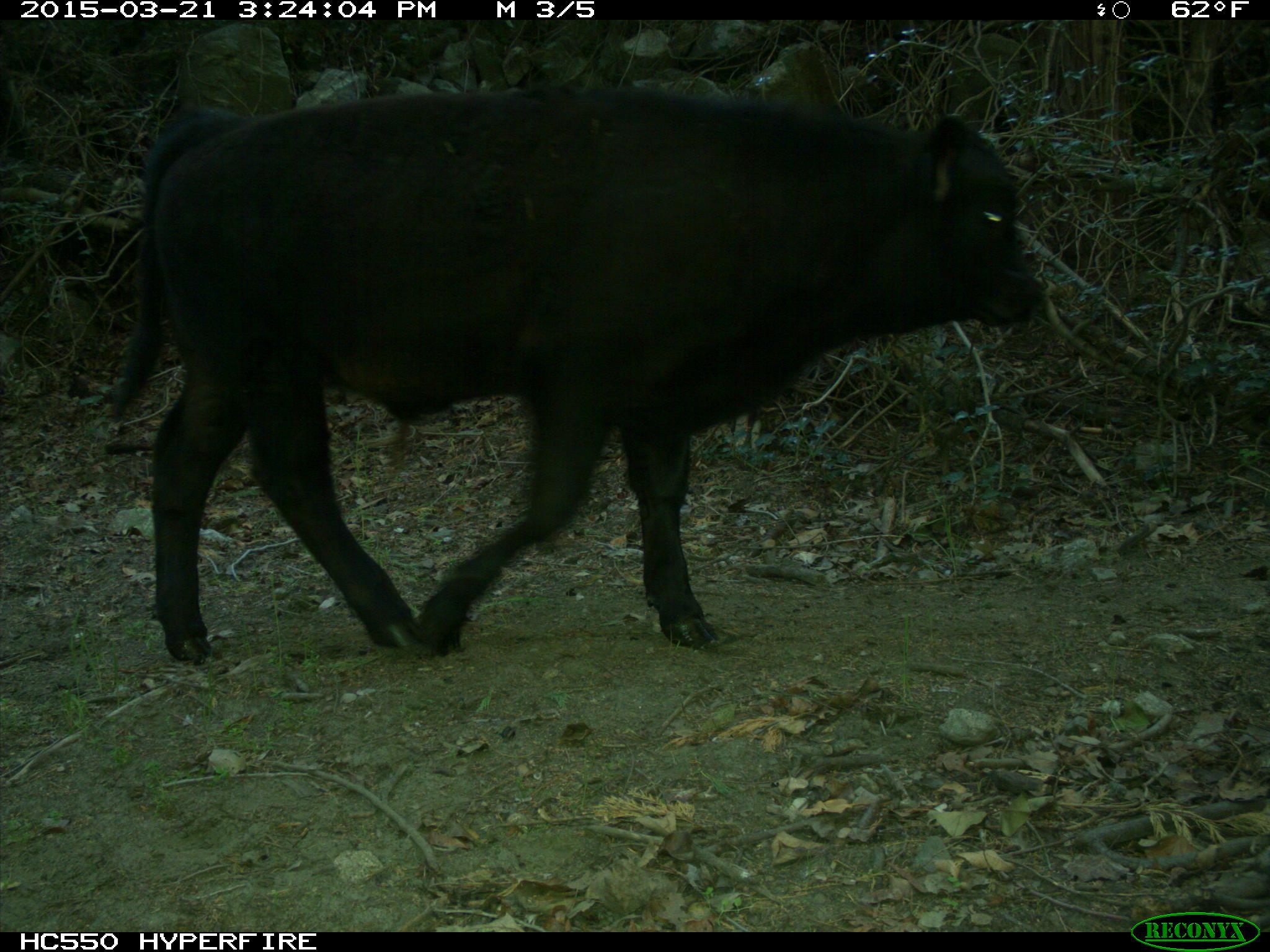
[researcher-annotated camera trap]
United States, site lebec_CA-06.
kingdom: Animalia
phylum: Chordata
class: Mammalia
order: Artiodactyla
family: Bovidae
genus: Bos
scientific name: Bos taurus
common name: domestic cow